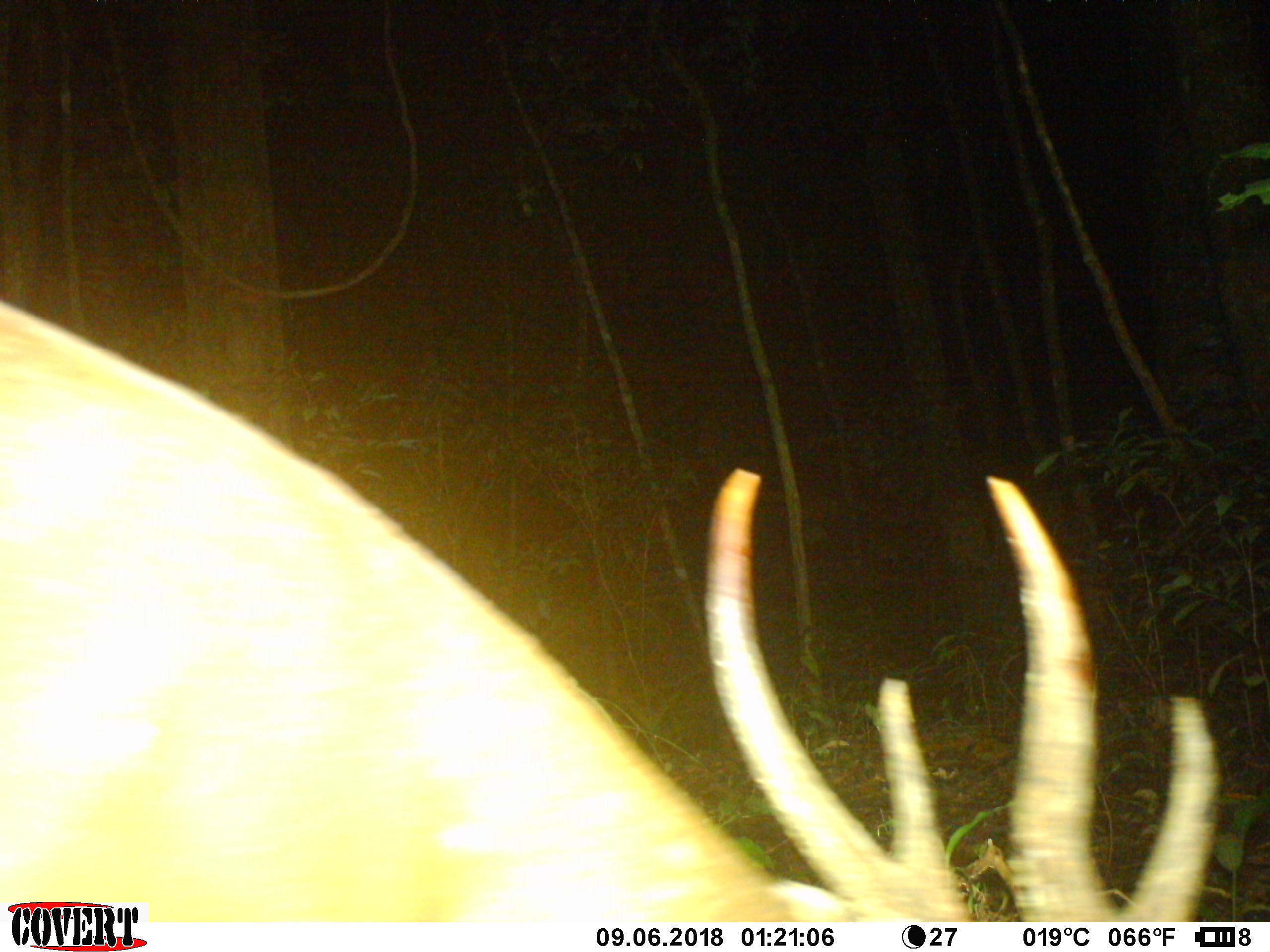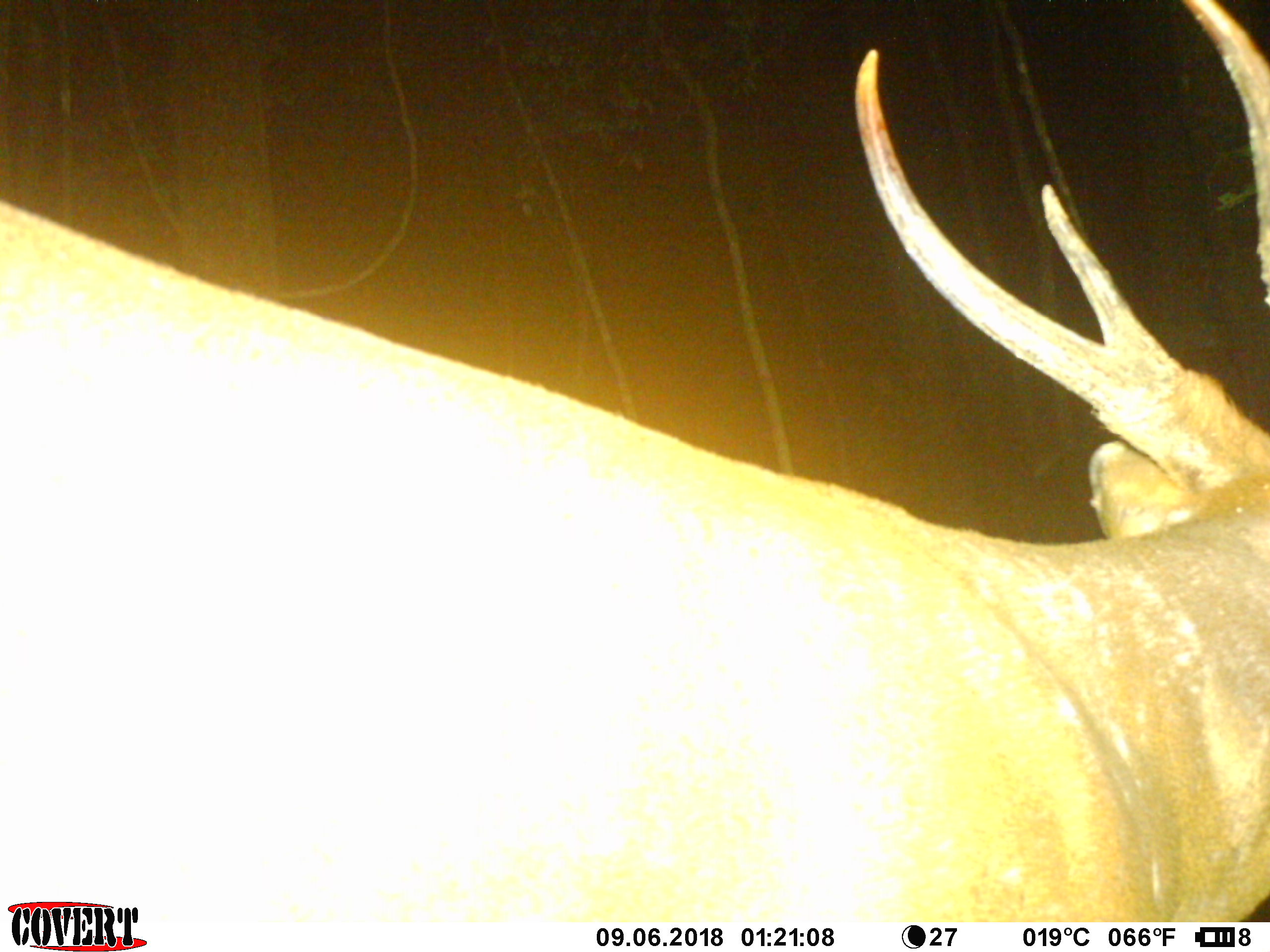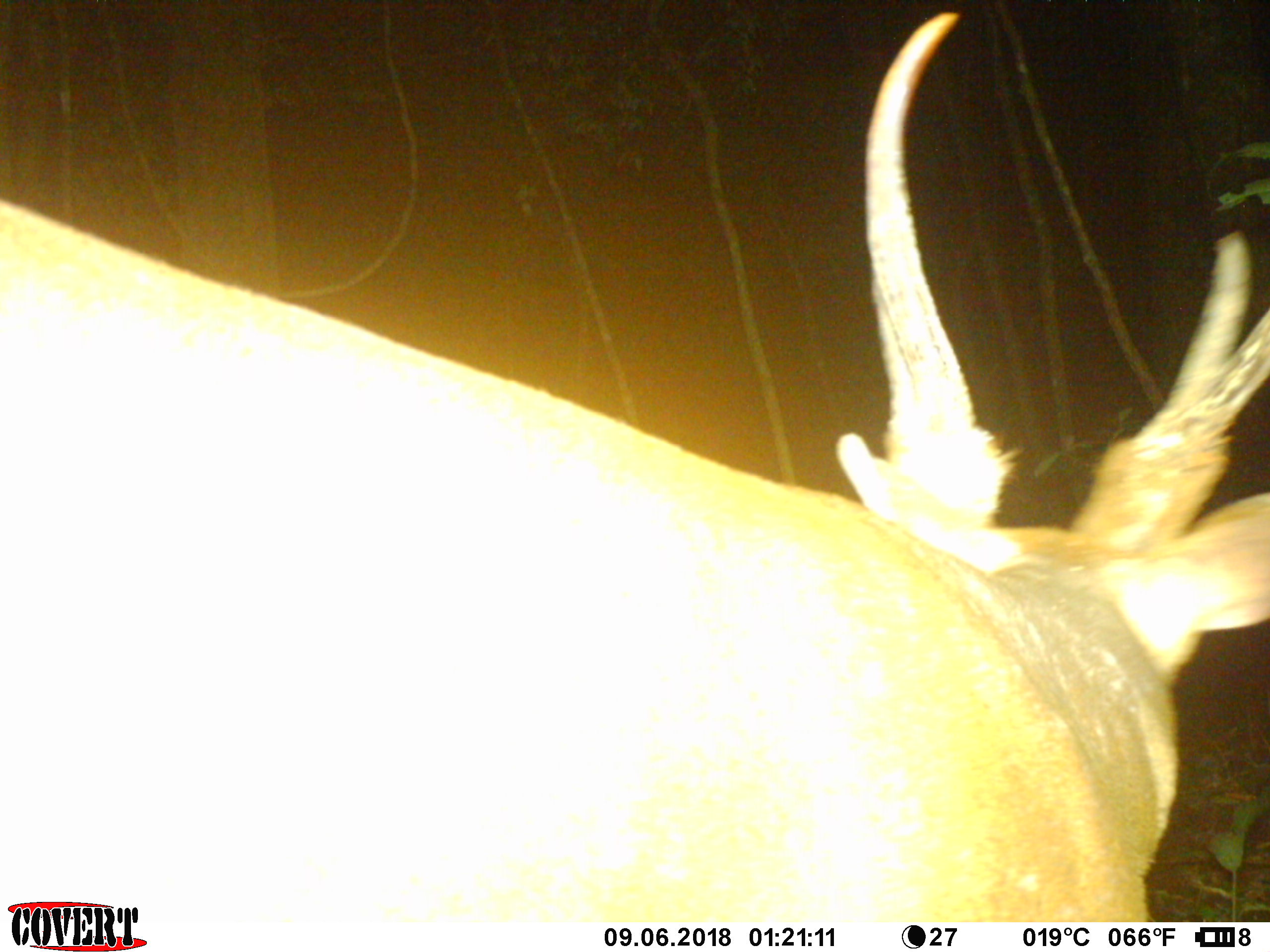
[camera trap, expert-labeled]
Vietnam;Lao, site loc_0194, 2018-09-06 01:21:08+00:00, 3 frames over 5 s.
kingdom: Animalia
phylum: Chordata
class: Mammalia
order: Artiodactyla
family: Cervidae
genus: Muntiacus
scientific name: Muntiacus vuquangensis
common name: large-antlered muntjac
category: large antlered muntjac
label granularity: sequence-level